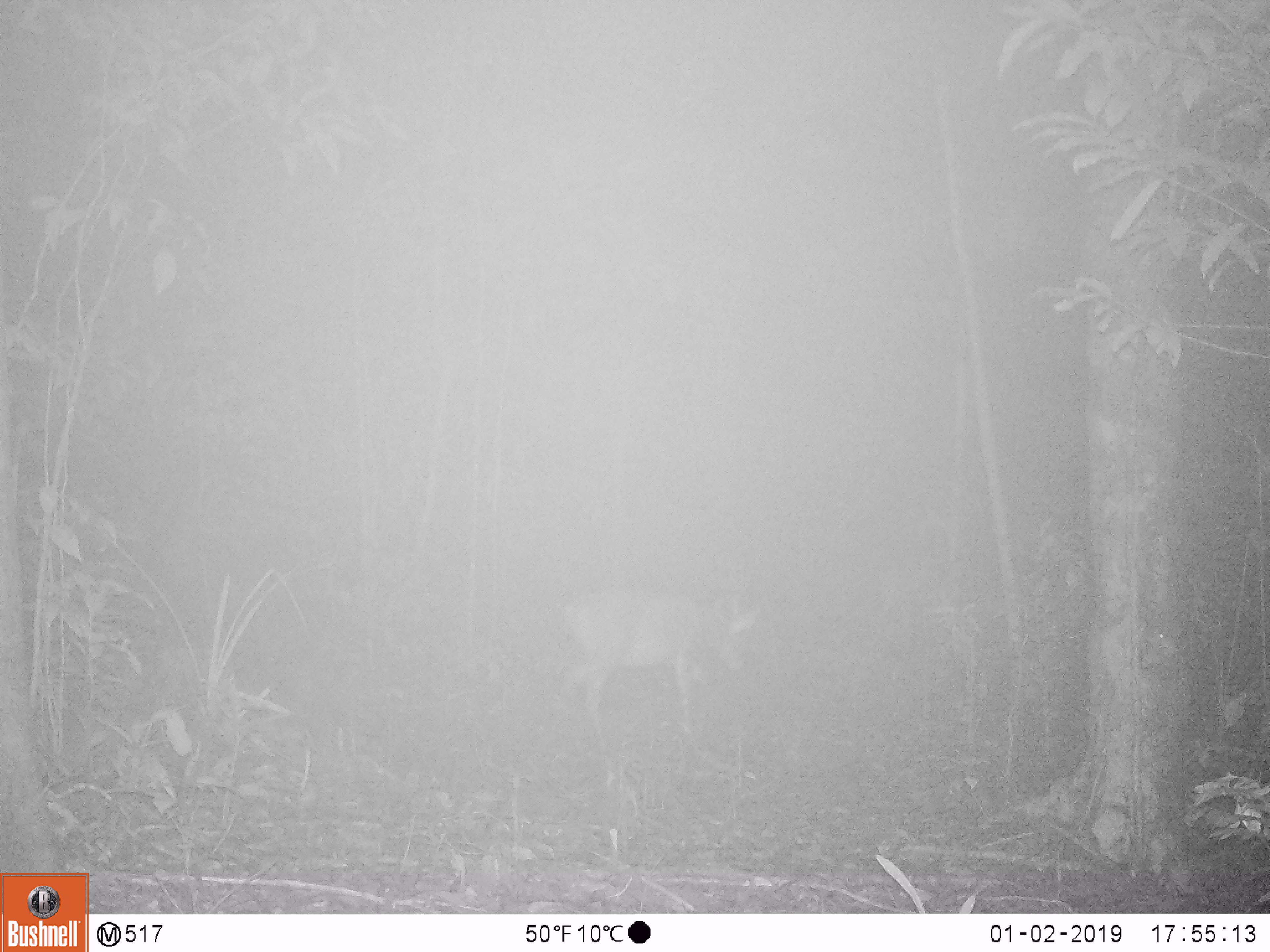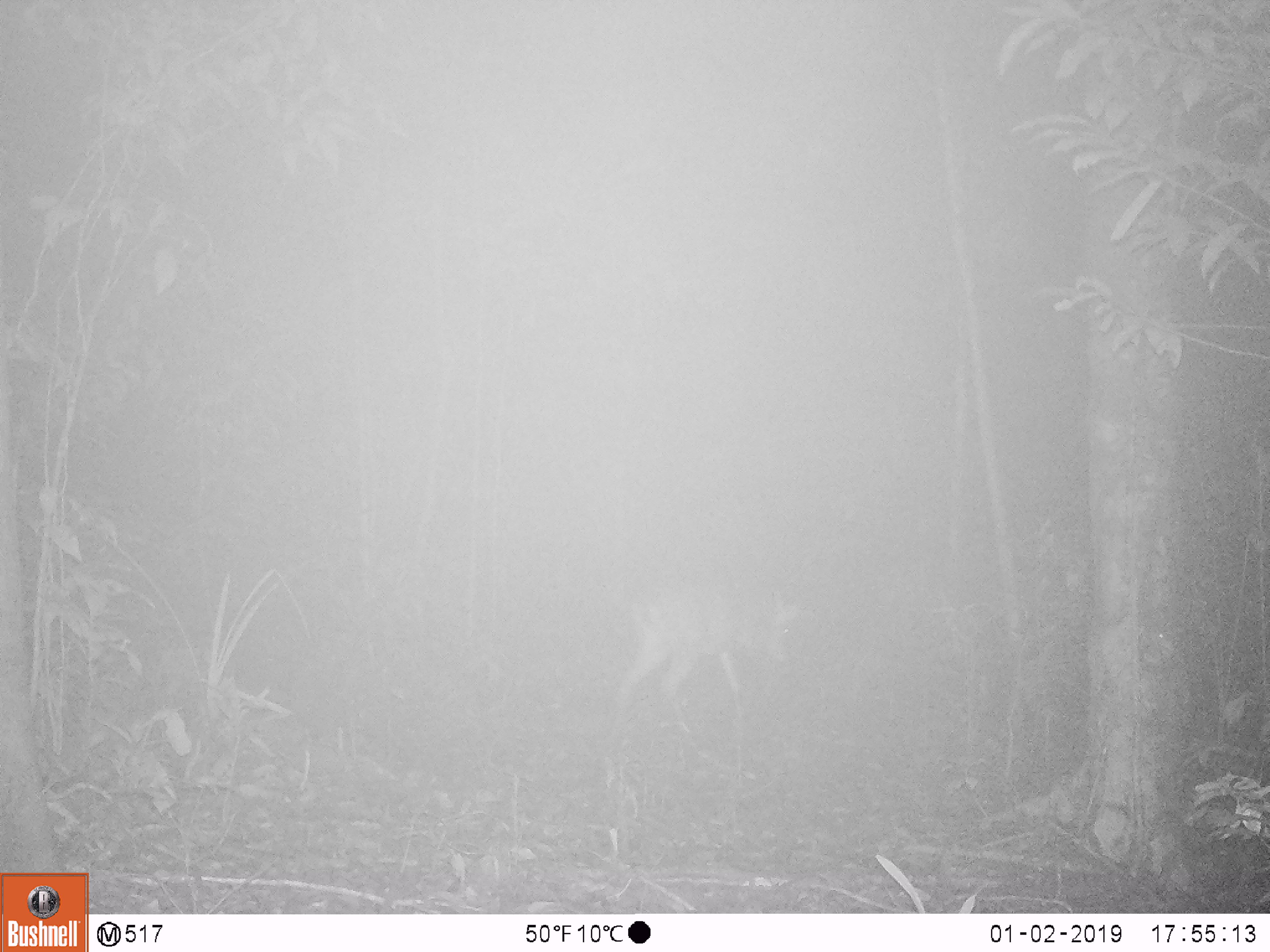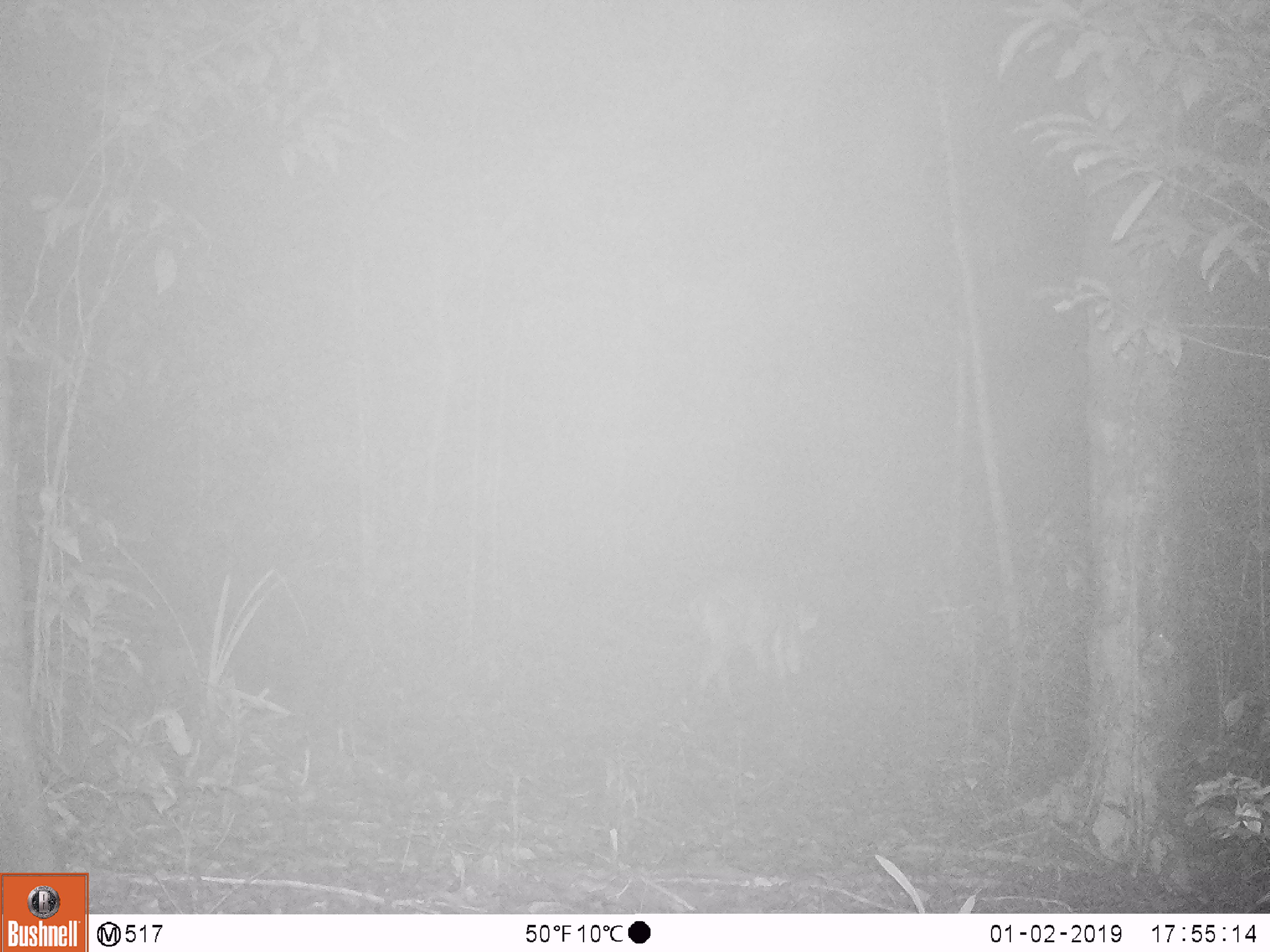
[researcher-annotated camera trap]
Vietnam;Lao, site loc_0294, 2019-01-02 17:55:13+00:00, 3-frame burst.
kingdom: Animalia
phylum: Chordata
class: Mammalia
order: Artiodactyla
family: Cervidae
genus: Muntiacus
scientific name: Muntiacus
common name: muntjacs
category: unidentified muntjac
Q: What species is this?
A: Unidentified muntjac (muntjacs) (Muntiacus).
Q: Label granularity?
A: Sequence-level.